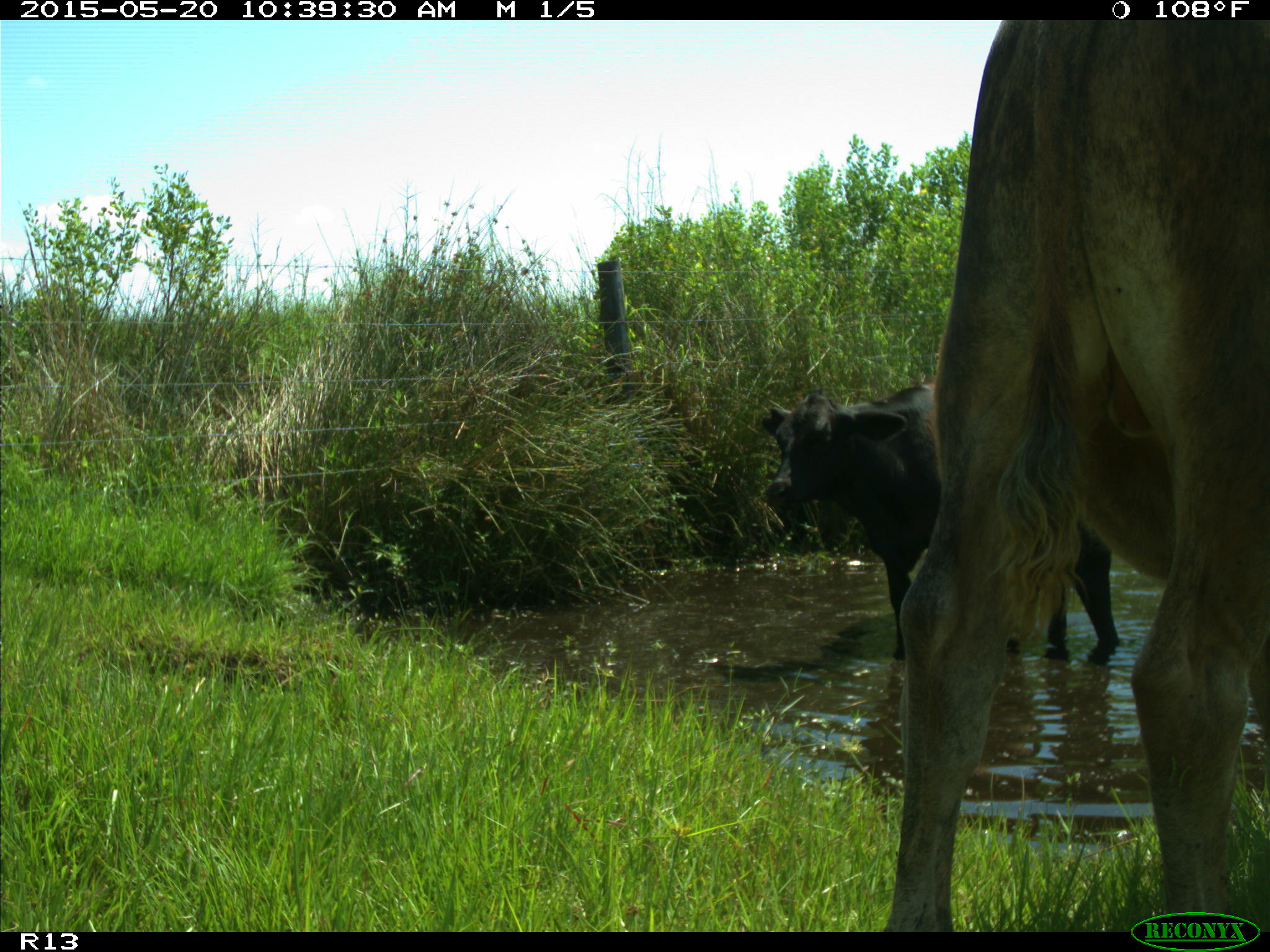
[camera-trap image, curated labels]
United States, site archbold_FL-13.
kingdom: Animalia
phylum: Chordata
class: Mammalia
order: Artiodactyla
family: Bovidae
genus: Bos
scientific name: Bos taurus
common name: domestic cow